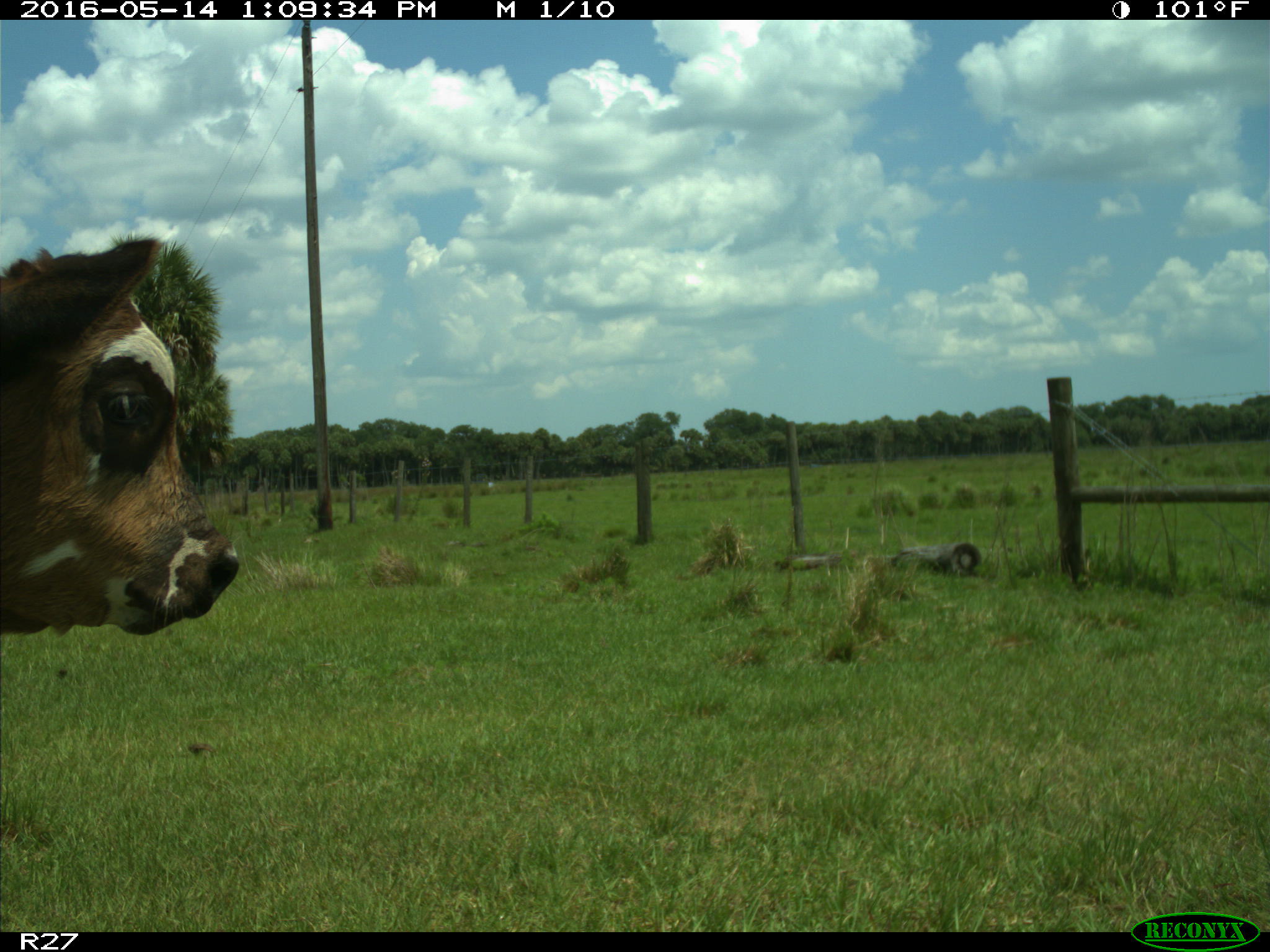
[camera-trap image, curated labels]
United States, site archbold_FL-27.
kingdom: Animalia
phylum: Chordata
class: Mammalia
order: Artiodactyla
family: Bovidae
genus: Bos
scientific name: Bos taurus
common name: domestic cow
Bos taurus (domestic cow).